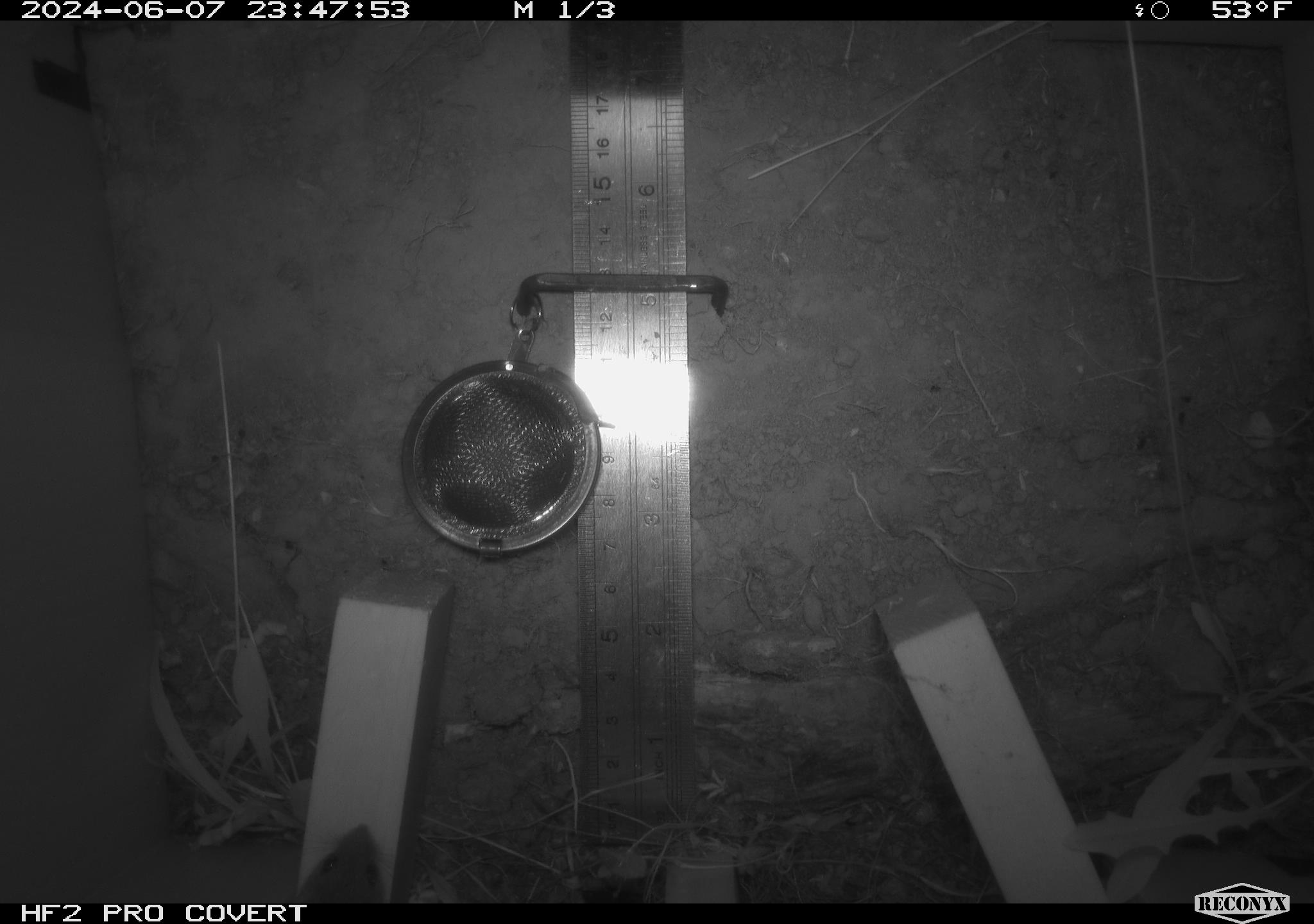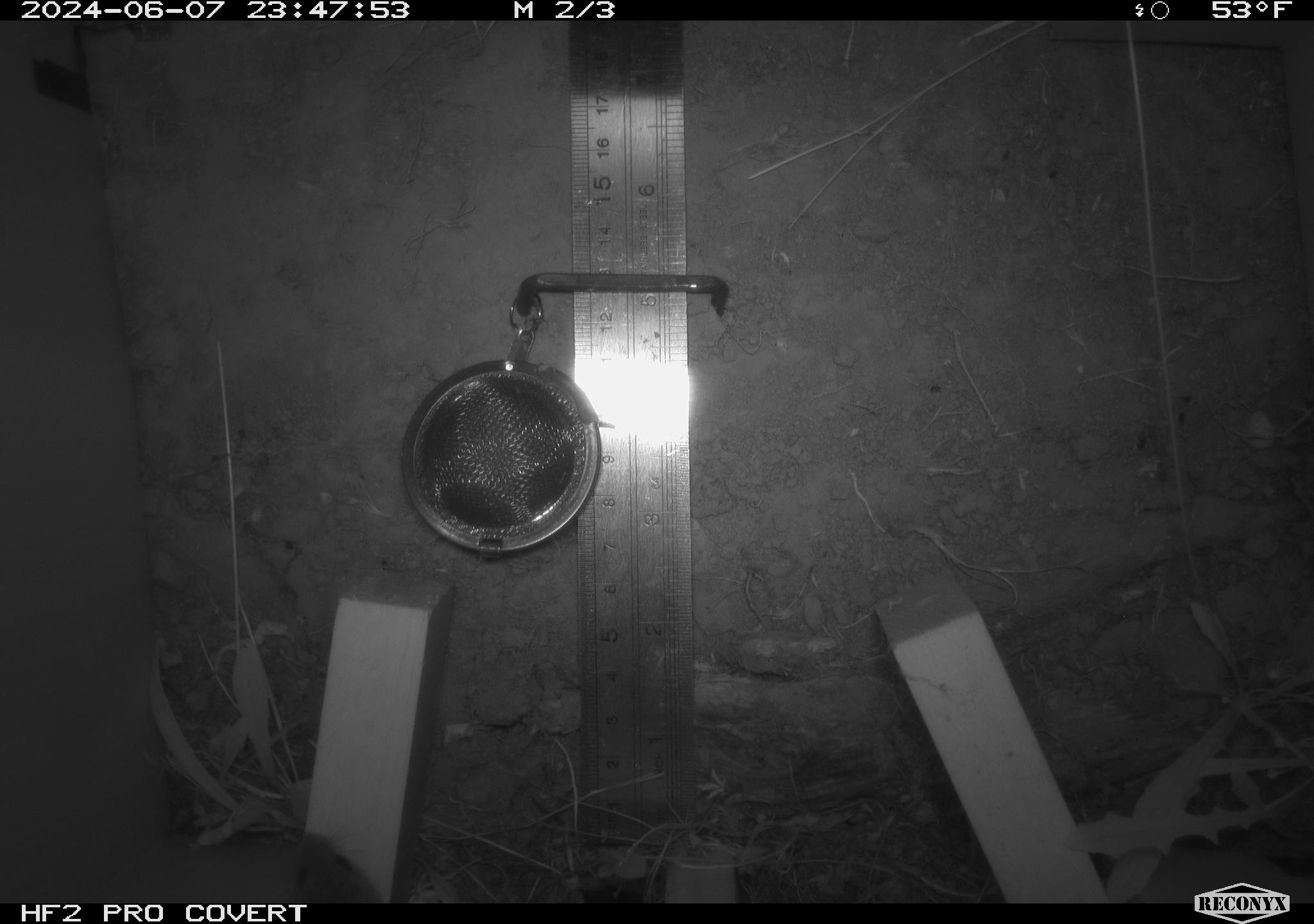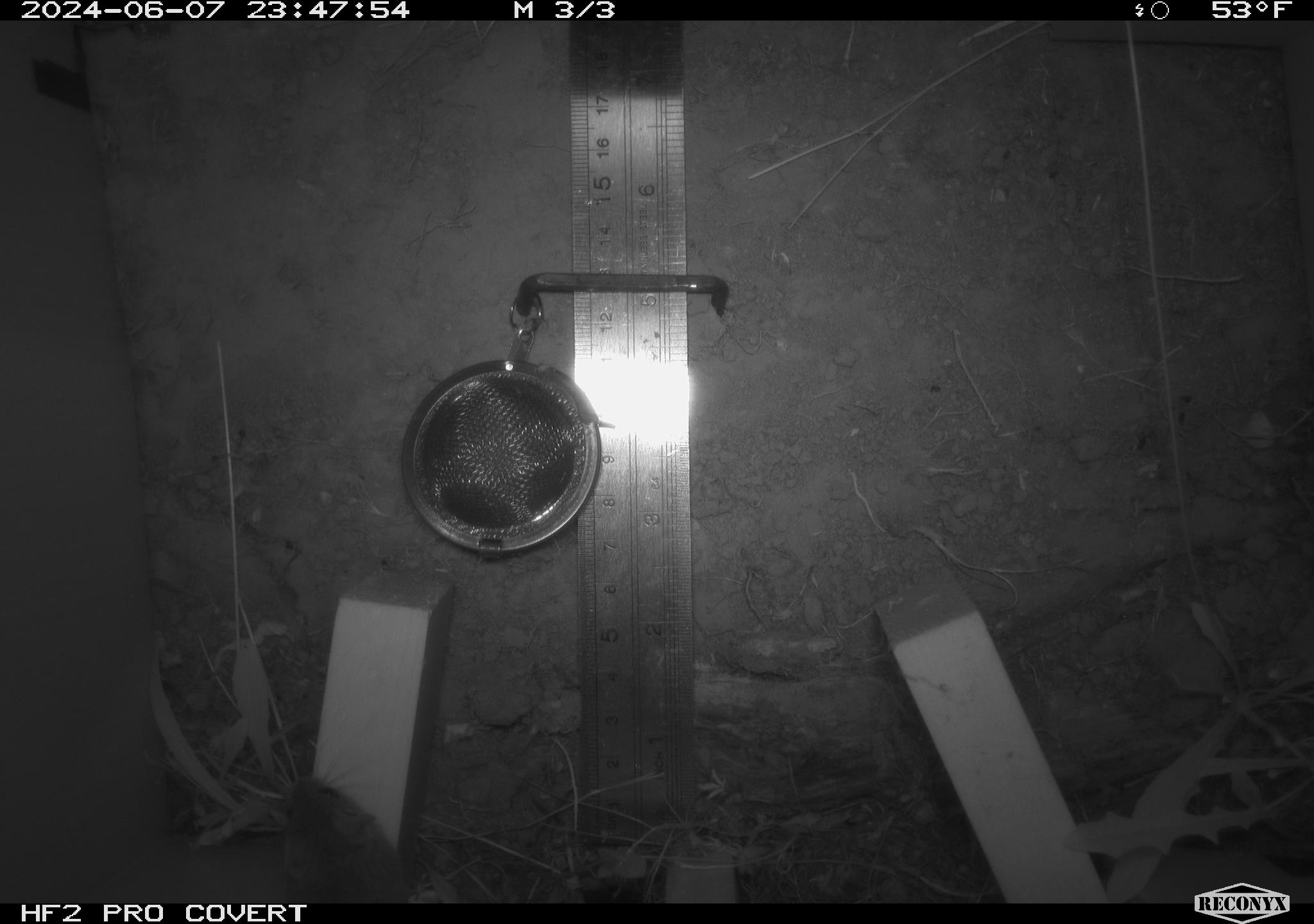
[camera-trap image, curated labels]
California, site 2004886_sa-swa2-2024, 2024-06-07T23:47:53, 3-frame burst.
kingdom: Animalia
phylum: Chordata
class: Mammalia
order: Rodentia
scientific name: Rodentia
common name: mouse species